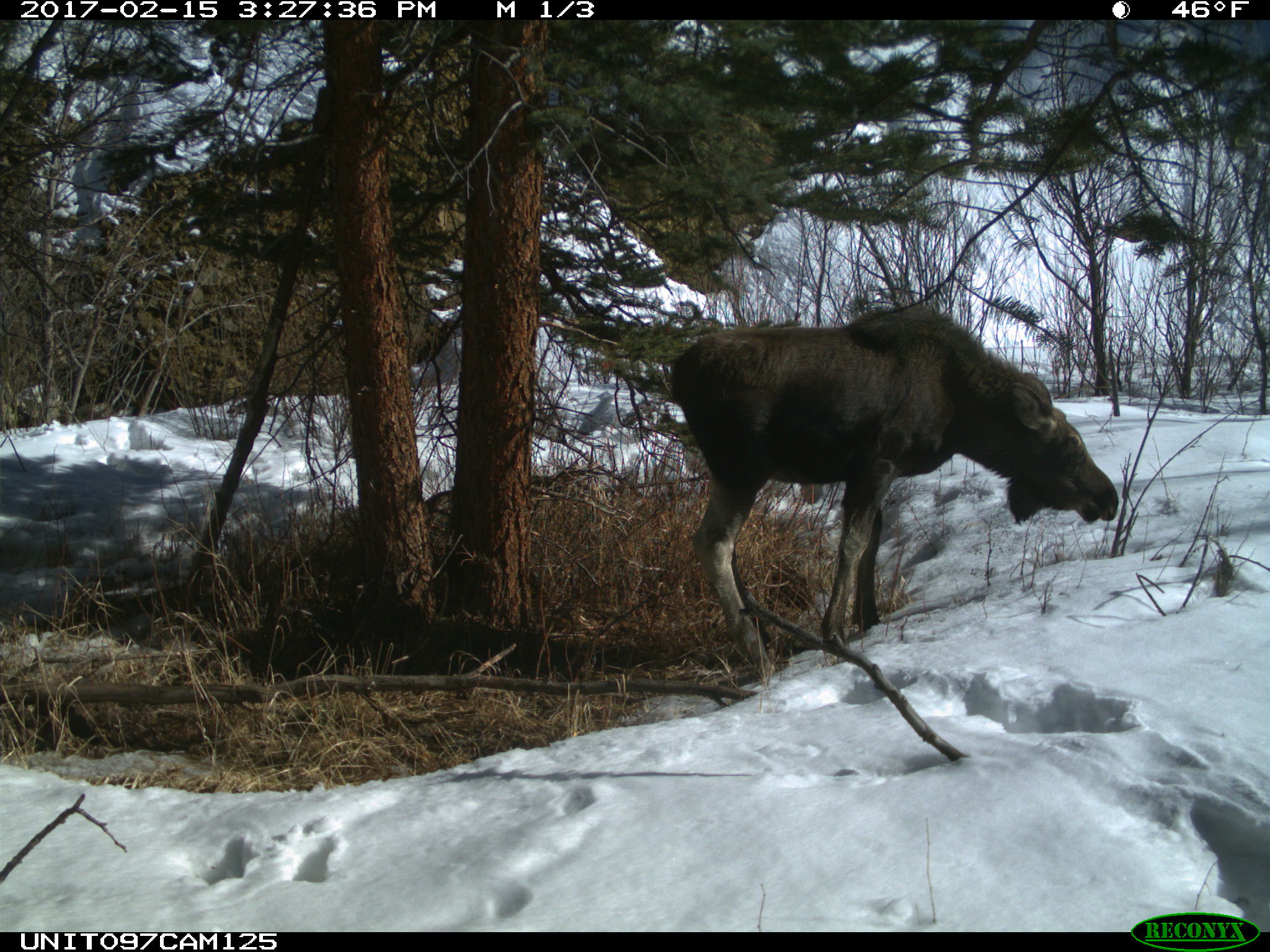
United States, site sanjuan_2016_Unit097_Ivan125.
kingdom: Animalia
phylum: Chordata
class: Mammalia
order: Artiodactyla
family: Cervidae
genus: Alces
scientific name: Alces alces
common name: moose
Alces alces (moose).